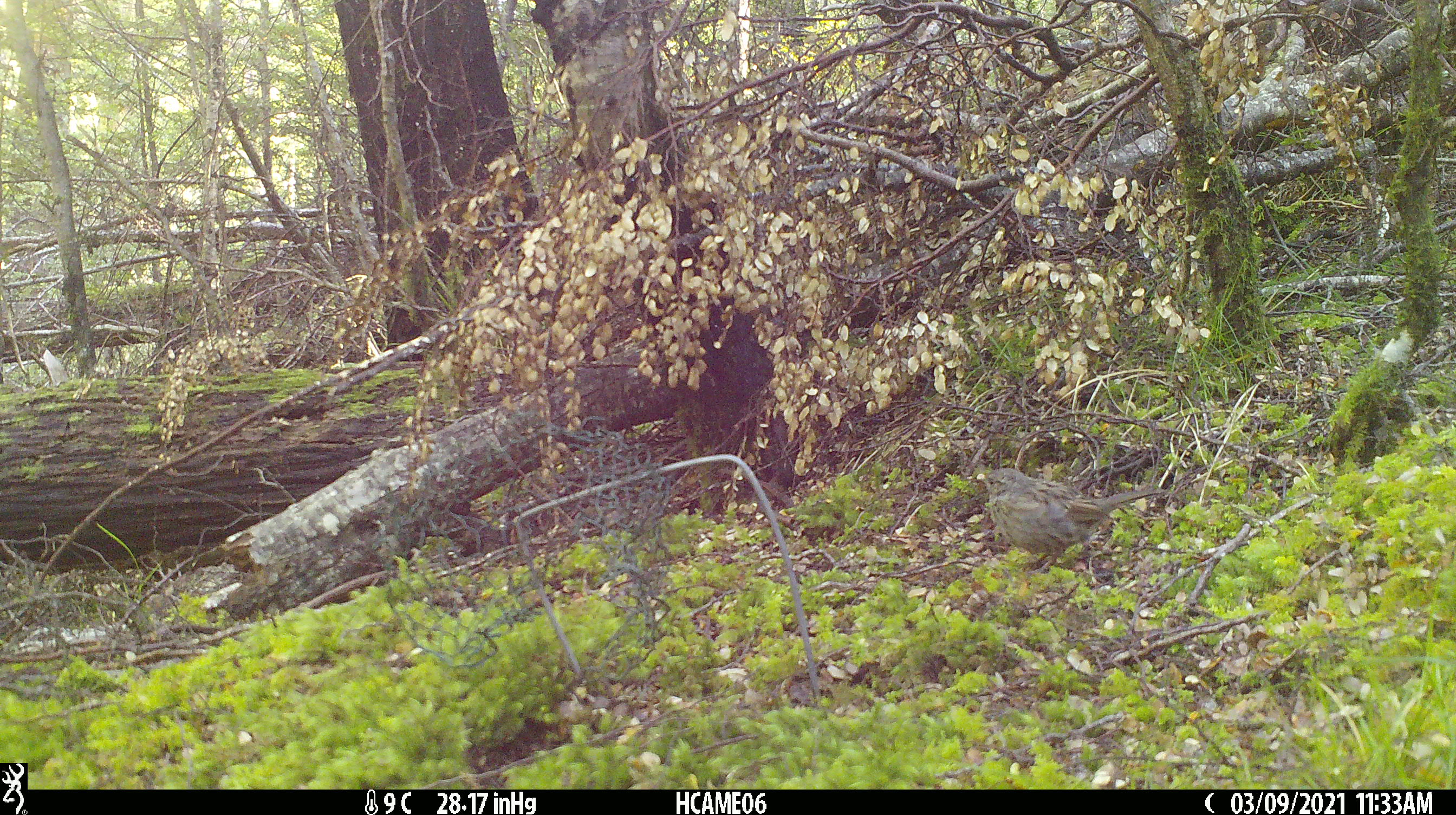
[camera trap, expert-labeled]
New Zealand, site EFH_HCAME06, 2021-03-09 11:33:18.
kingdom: Animalia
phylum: Chordata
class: Aves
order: Passeriformes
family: Prunellidae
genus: Prunella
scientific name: Prunella modularis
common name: dunnock